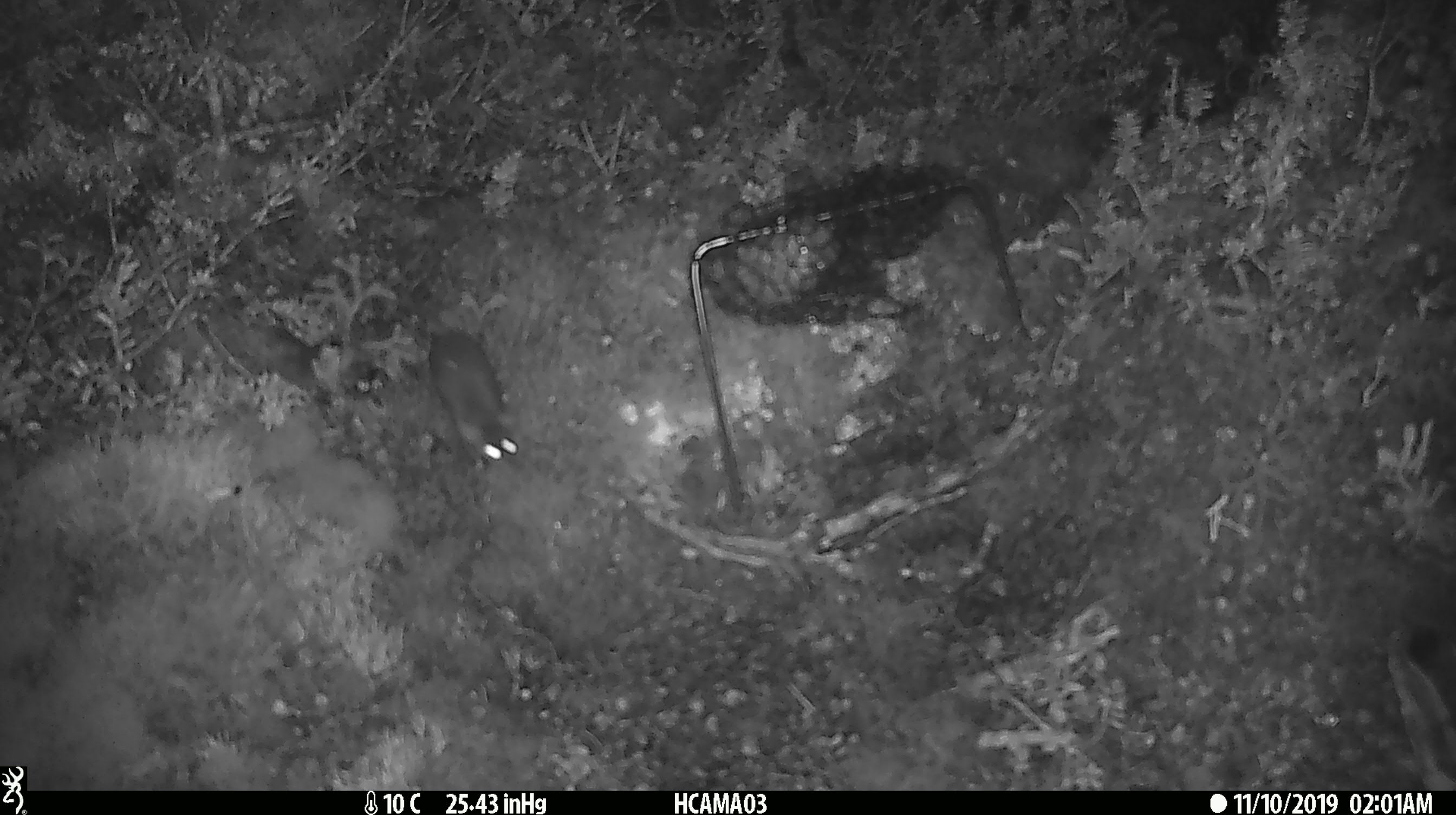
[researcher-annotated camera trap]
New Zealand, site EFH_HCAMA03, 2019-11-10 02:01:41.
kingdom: Animalia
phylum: Chordata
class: Mammalia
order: Rodentia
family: Muridae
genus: Mus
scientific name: Mus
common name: mouse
Mouse (Mus).